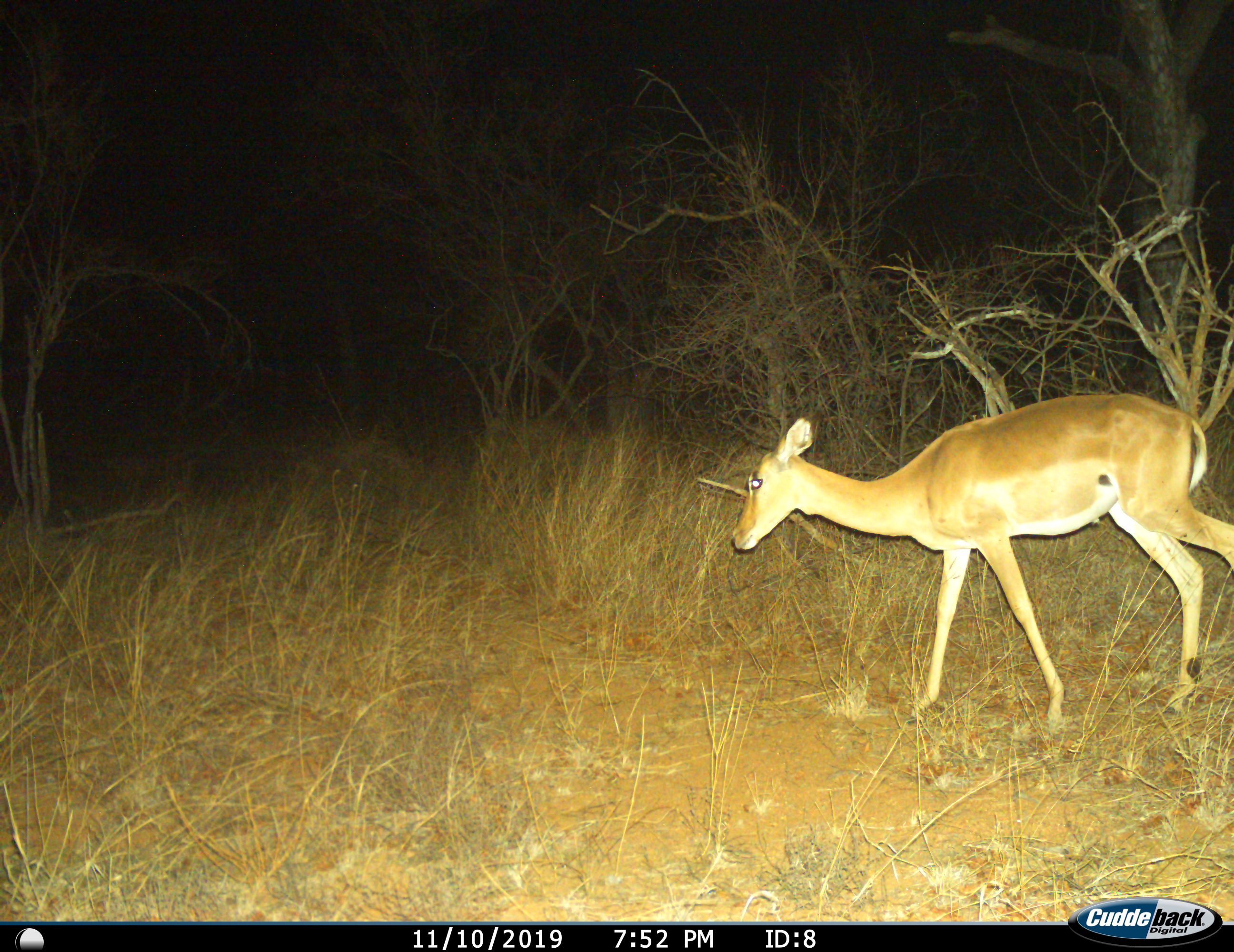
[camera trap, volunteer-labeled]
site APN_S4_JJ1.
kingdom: Animalia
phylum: Chordata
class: Mammalia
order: Artiodactyla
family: Bovidae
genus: Aepyceros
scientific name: Aepyceros melampus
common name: impala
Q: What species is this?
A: Impala (Aepyceros melampus).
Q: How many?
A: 1.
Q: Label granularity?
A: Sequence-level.